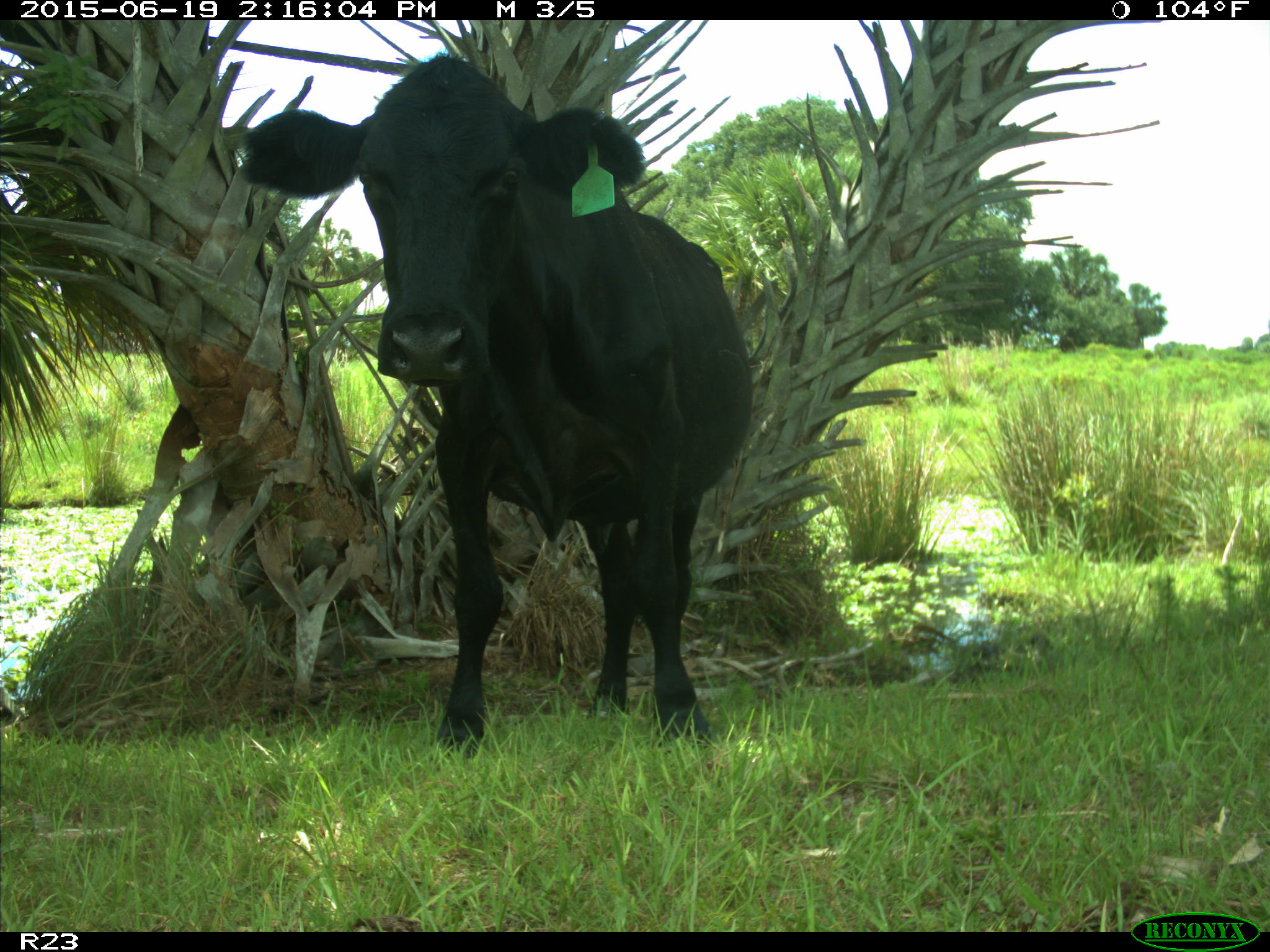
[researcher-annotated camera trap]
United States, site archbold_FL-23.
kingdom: Animalia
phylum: Chordata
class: Mammalia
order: Artiodactyla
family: Bovidae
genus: Bos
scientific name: Bos taurus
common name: domestic cow